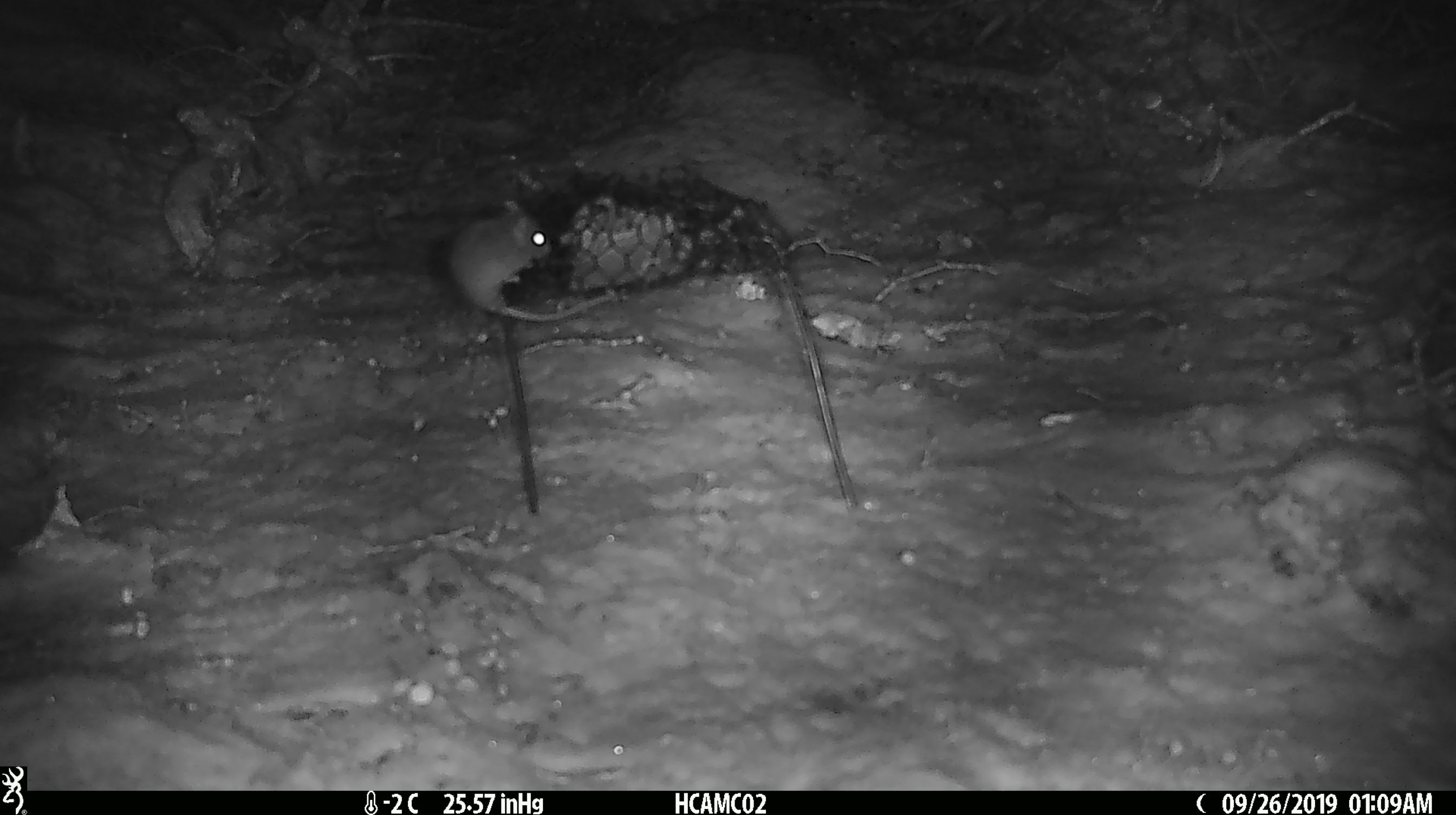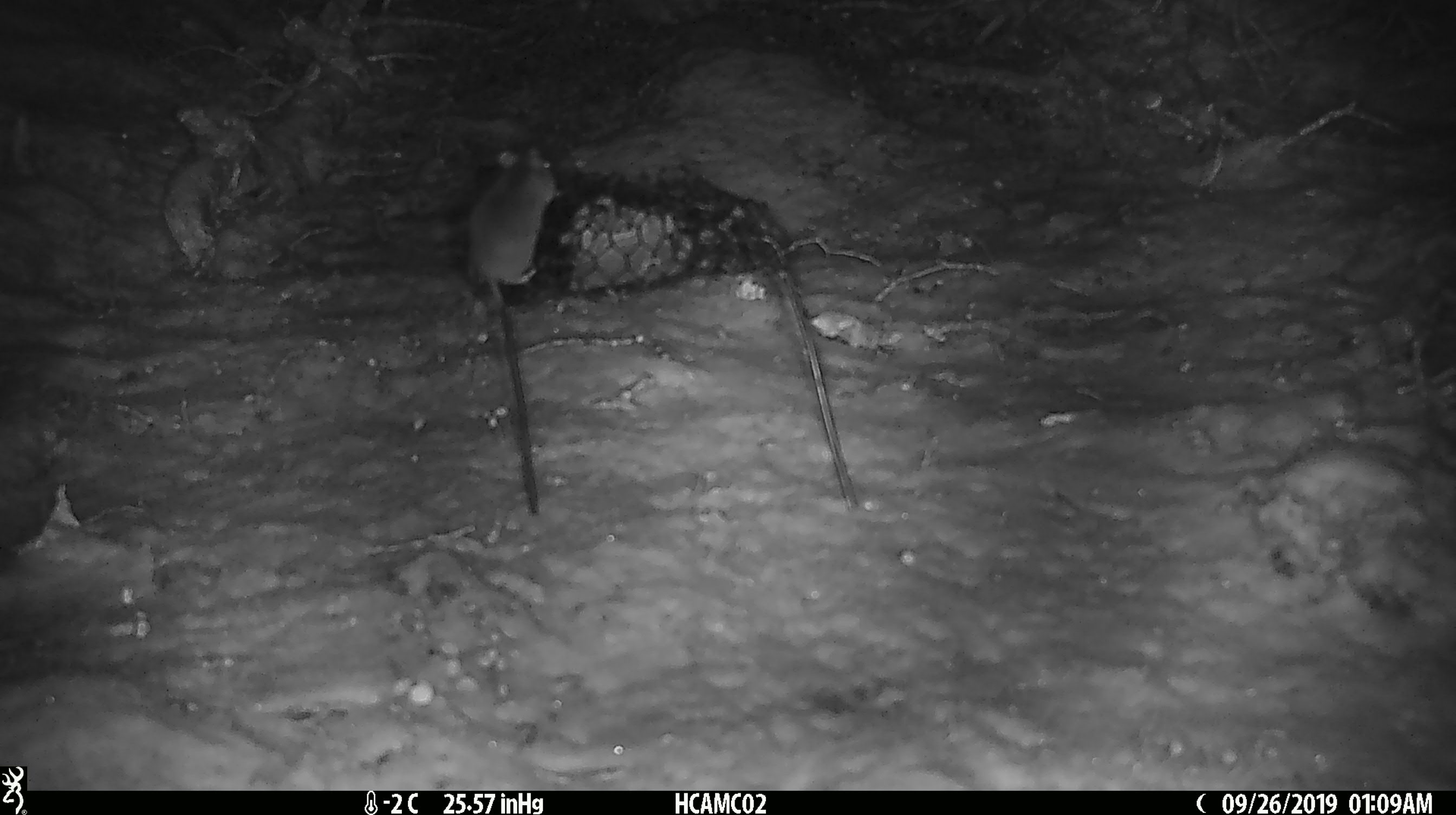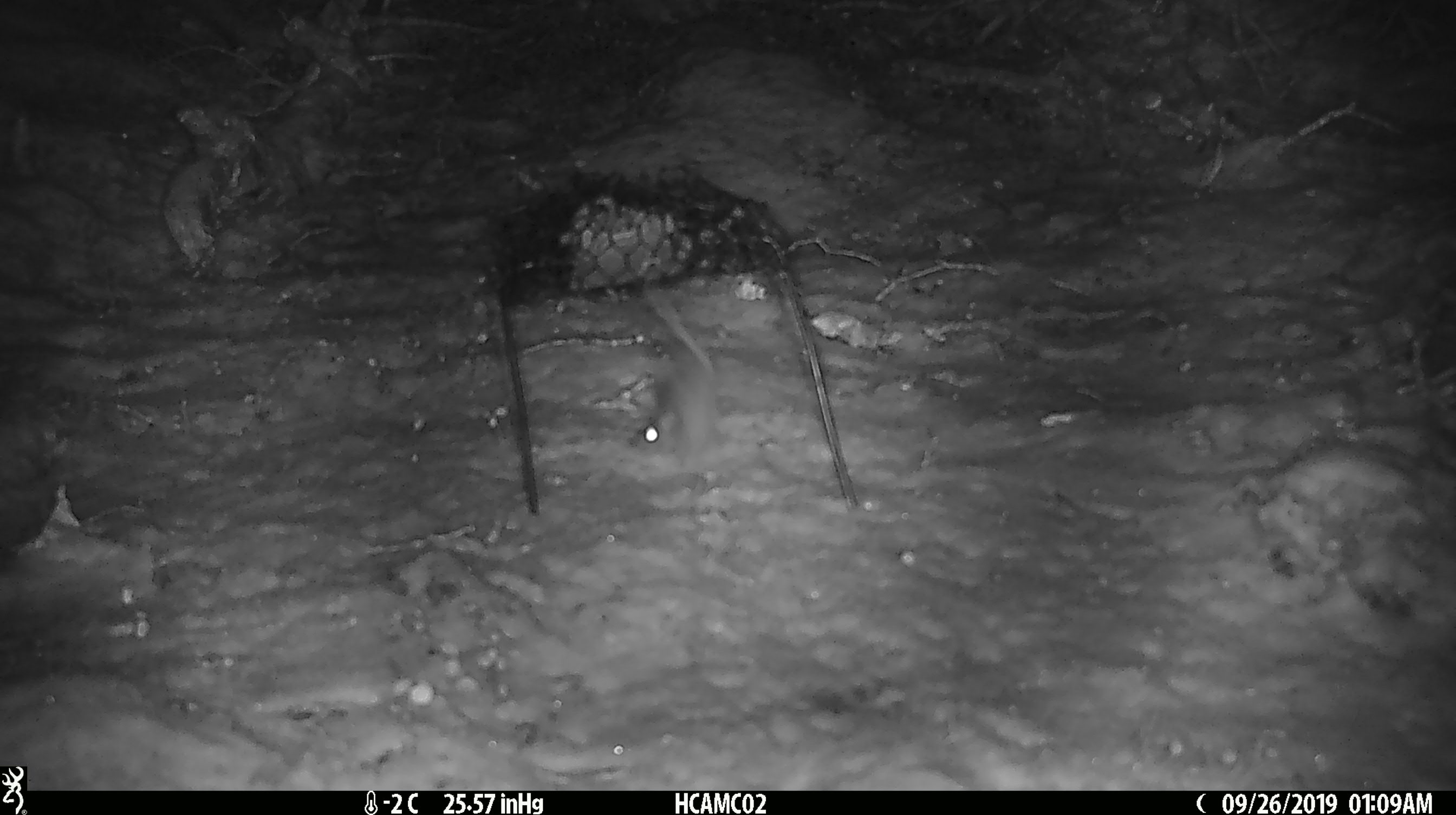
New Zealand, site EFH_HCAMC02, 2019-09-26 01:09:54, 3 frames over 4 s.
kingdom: Animalia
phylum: Chordata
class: Mammalia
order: Rodentia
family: Muridae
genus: Mus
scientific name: Mus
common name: mouse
Mouse (Mus).